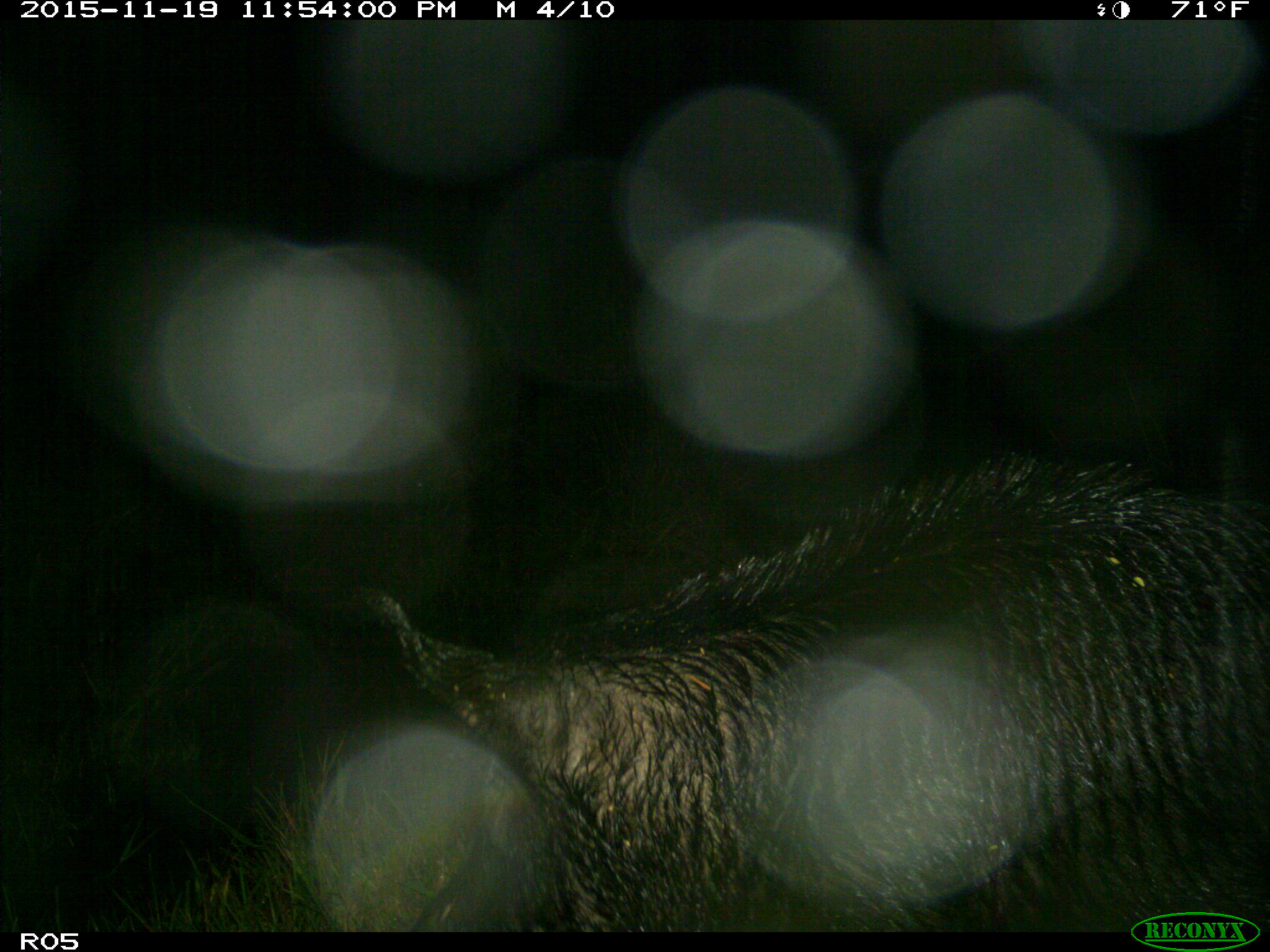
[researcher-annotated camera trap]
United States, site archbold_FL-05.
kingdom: Animalia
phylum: Chordata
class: Mammalia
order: Artiodactyla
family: Suidae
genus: Sus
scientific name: Sus scrofa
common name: wild boar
Sus scrofa (wild boar).